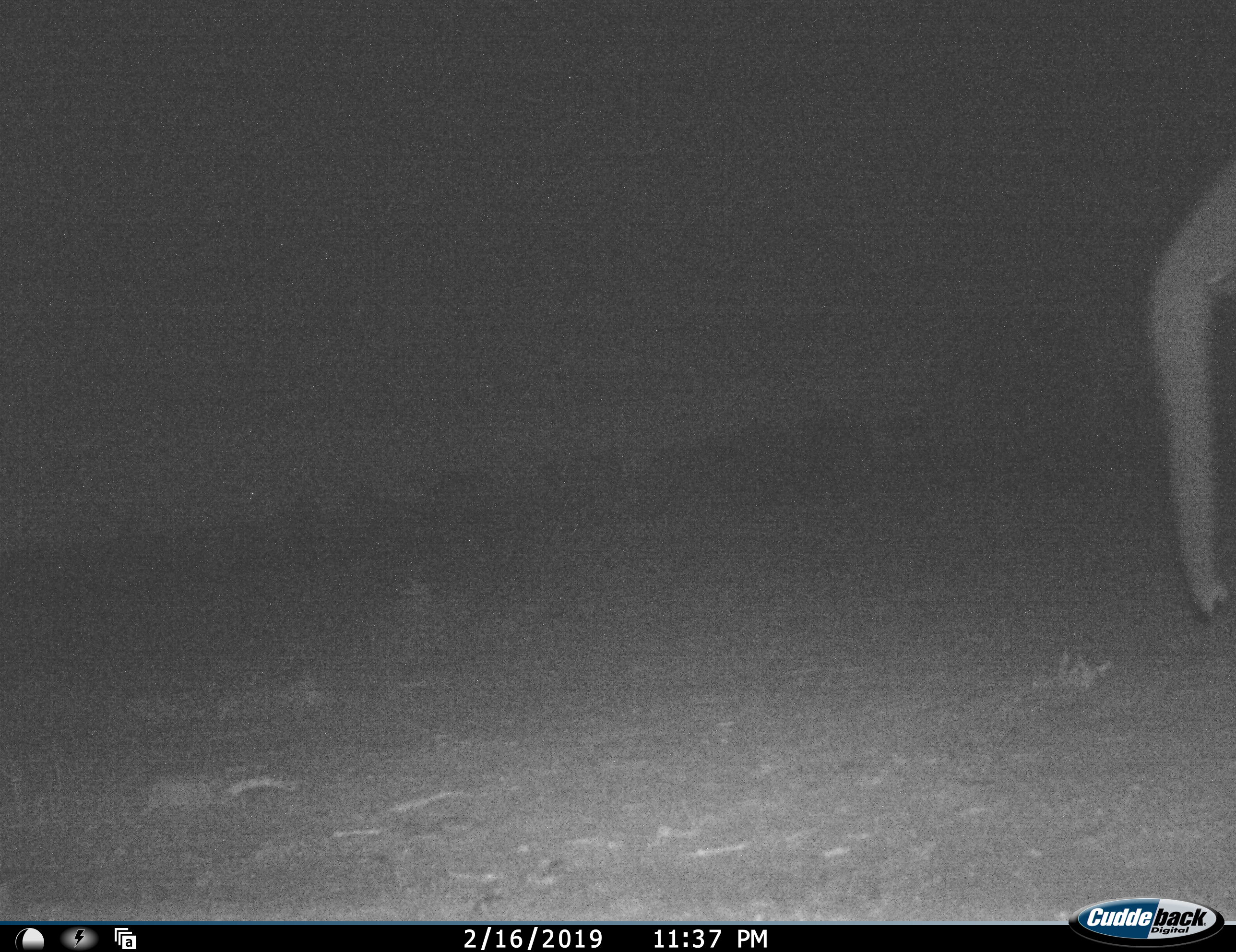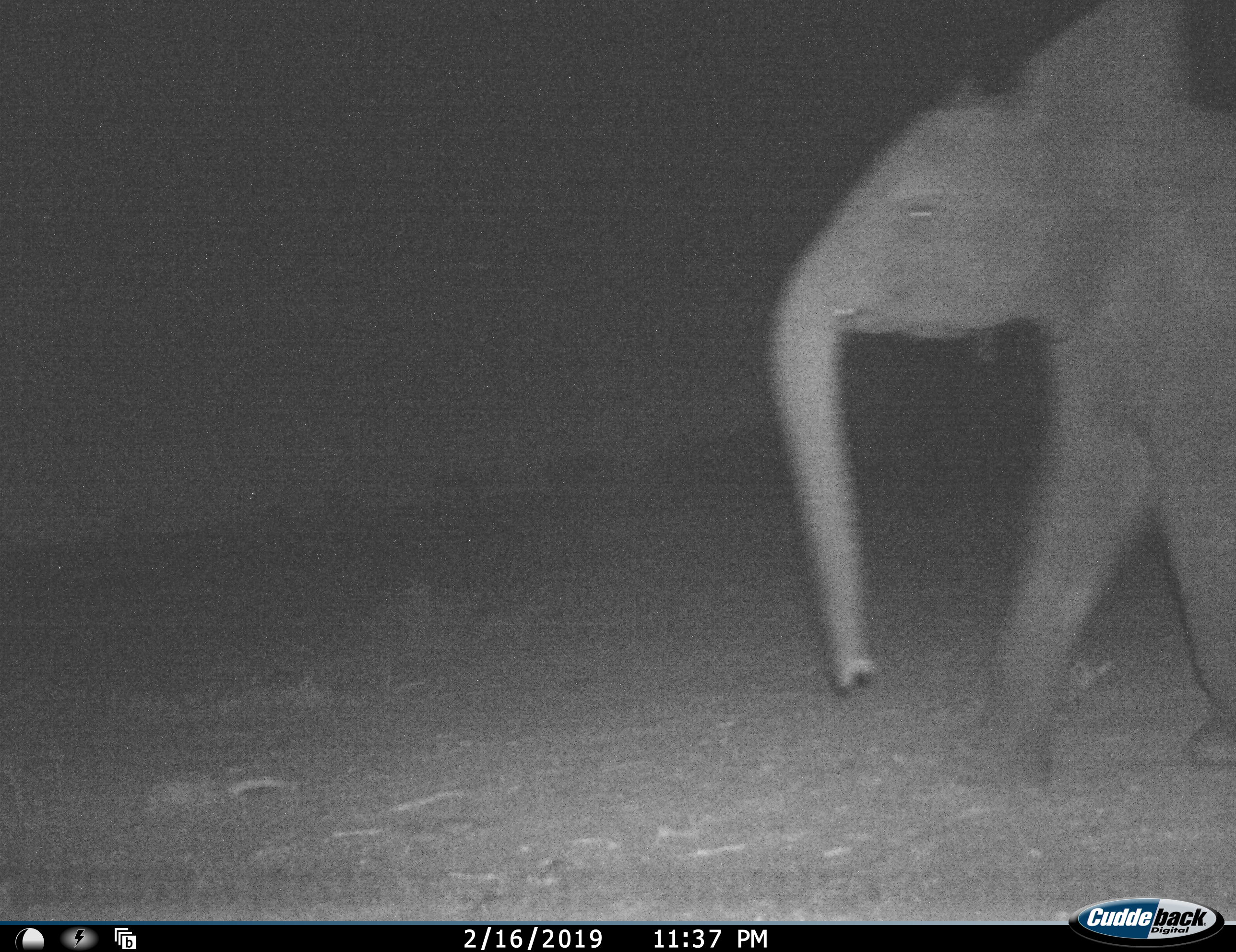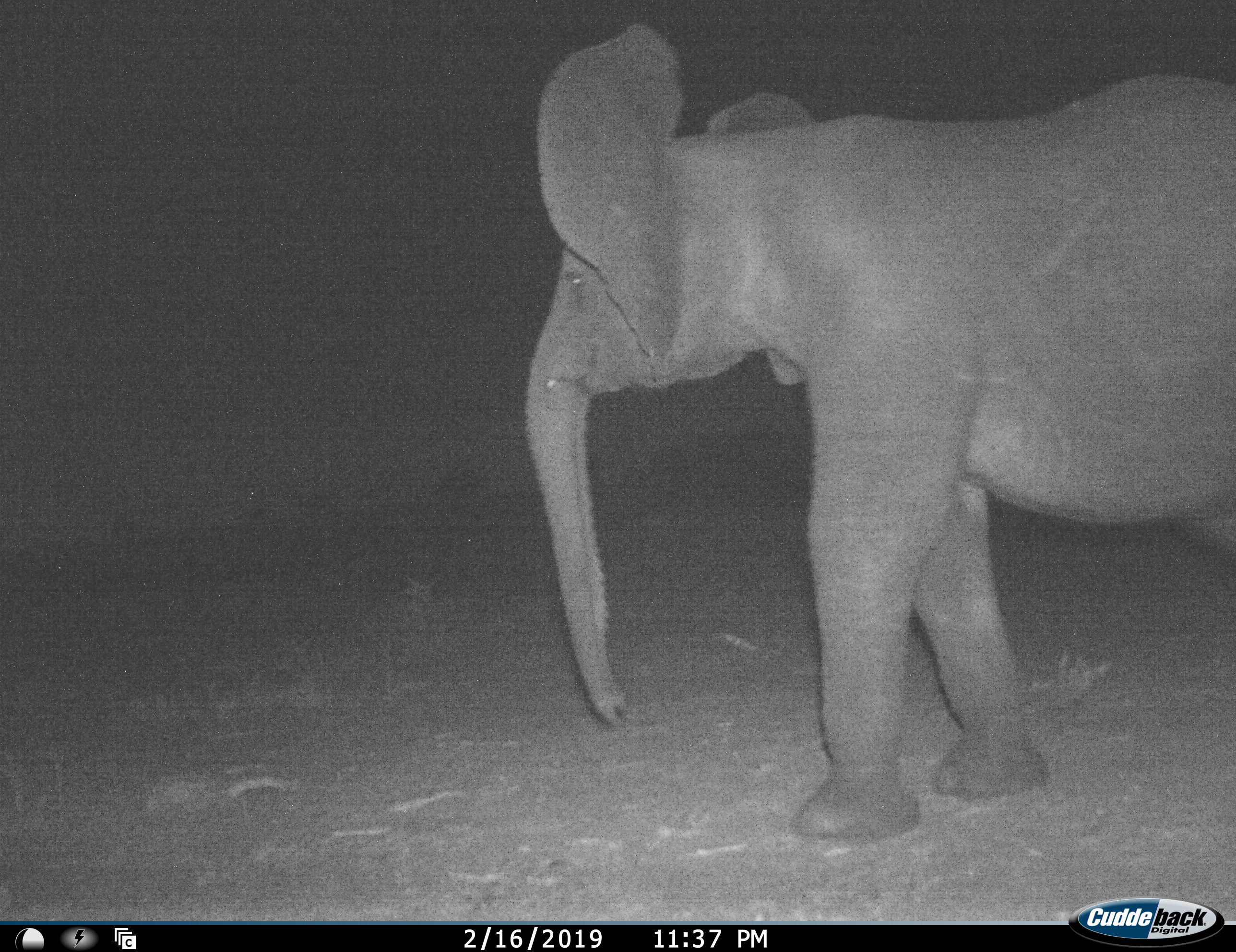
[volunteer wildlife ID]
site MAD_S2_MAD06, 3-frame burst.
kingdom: Animalia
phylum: Chordata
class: Mammalia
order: Proboscidea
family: Elephantidae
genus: Loxodonta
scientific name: Loxodonta africana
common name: african bush elephant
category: elephant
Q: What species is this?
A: Elephant (african bush elephant) (Loxodonta africana).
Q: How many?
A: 1.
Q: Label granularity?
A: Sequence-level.